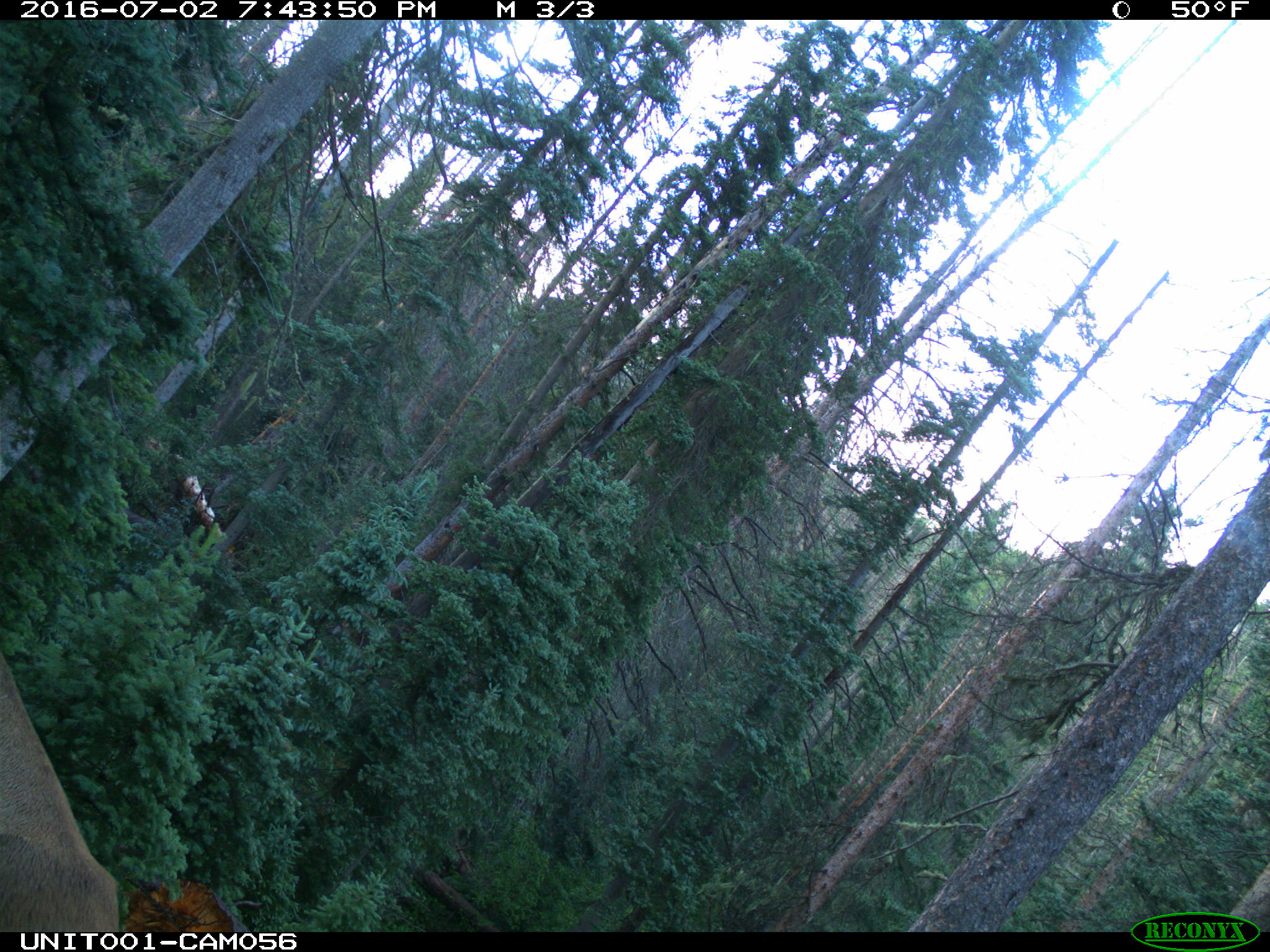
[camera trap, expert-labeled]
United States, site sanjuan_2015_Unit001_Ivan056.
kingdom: Animalia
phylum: Chordata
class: Mammalia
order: Artiodactyla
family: Cervidae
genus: Cervus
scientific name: Cervus elaphus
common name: red deer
Cervus elaphus (red deer).